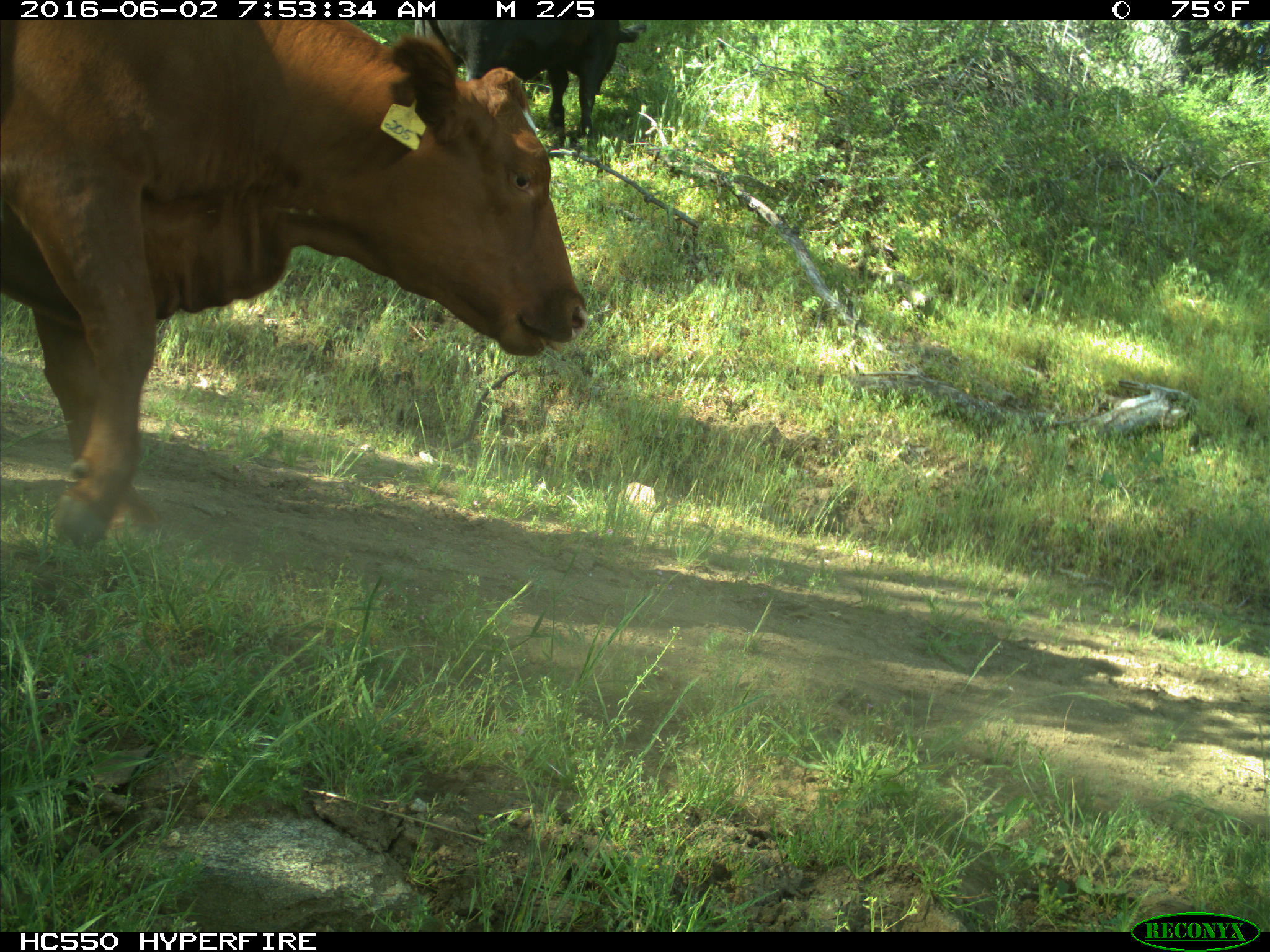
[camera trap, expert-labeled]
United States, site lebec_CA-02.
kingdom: Animalia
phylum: Chordata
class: Mammalia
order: Artiodactyla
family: Bovidae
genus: Bos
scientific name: Bos taurus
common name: domestic cow